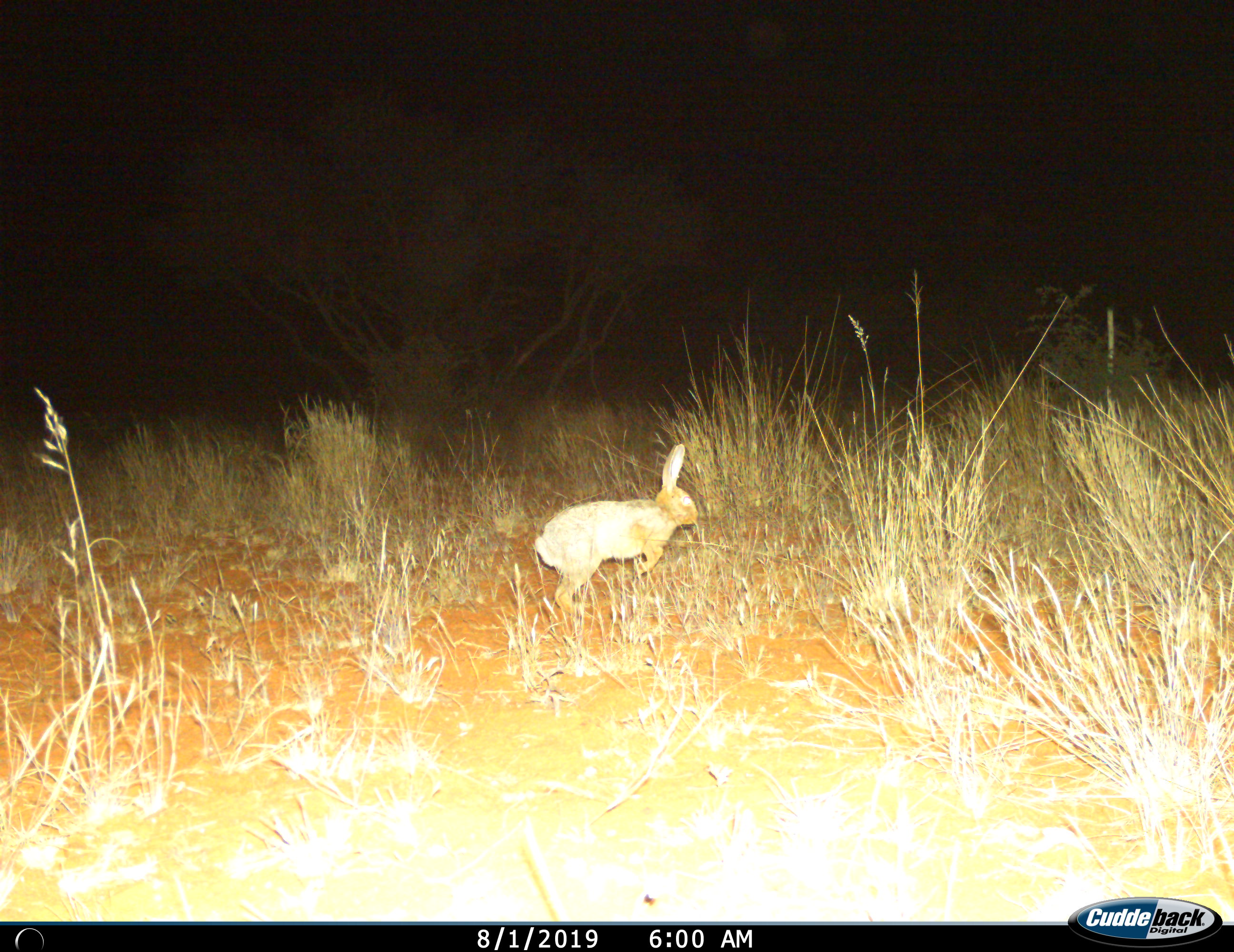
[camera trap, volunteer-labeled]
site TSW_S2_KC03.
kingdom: Animalia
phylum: Chordata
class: Mammalia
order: Lagomorpha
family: Leporidae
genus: Lepus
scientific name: Lepus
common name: hare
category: hareunknown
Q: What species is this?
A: Hareunknown (hare) (Lepus).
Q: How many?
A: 1.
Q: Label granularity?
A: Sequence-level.